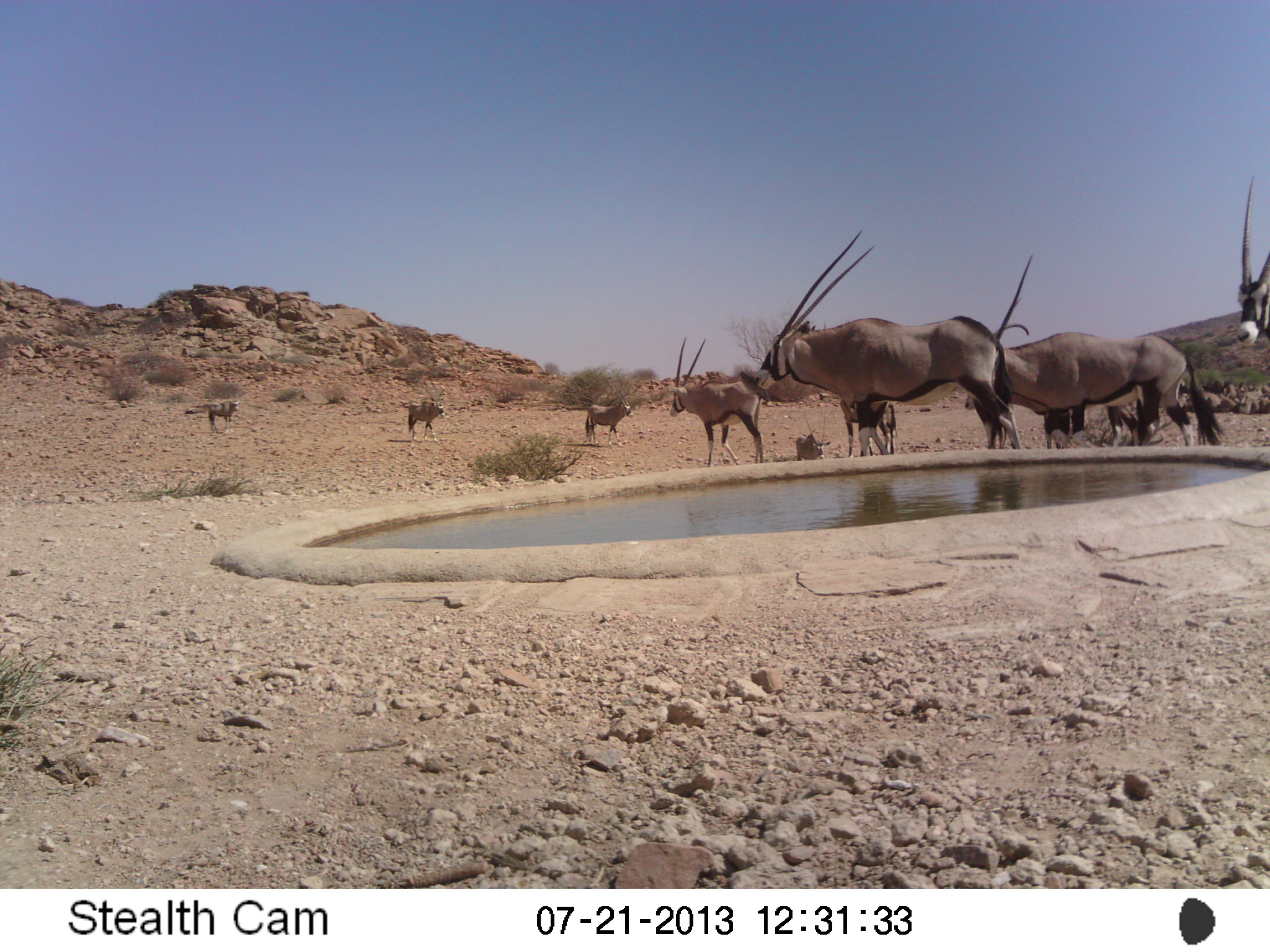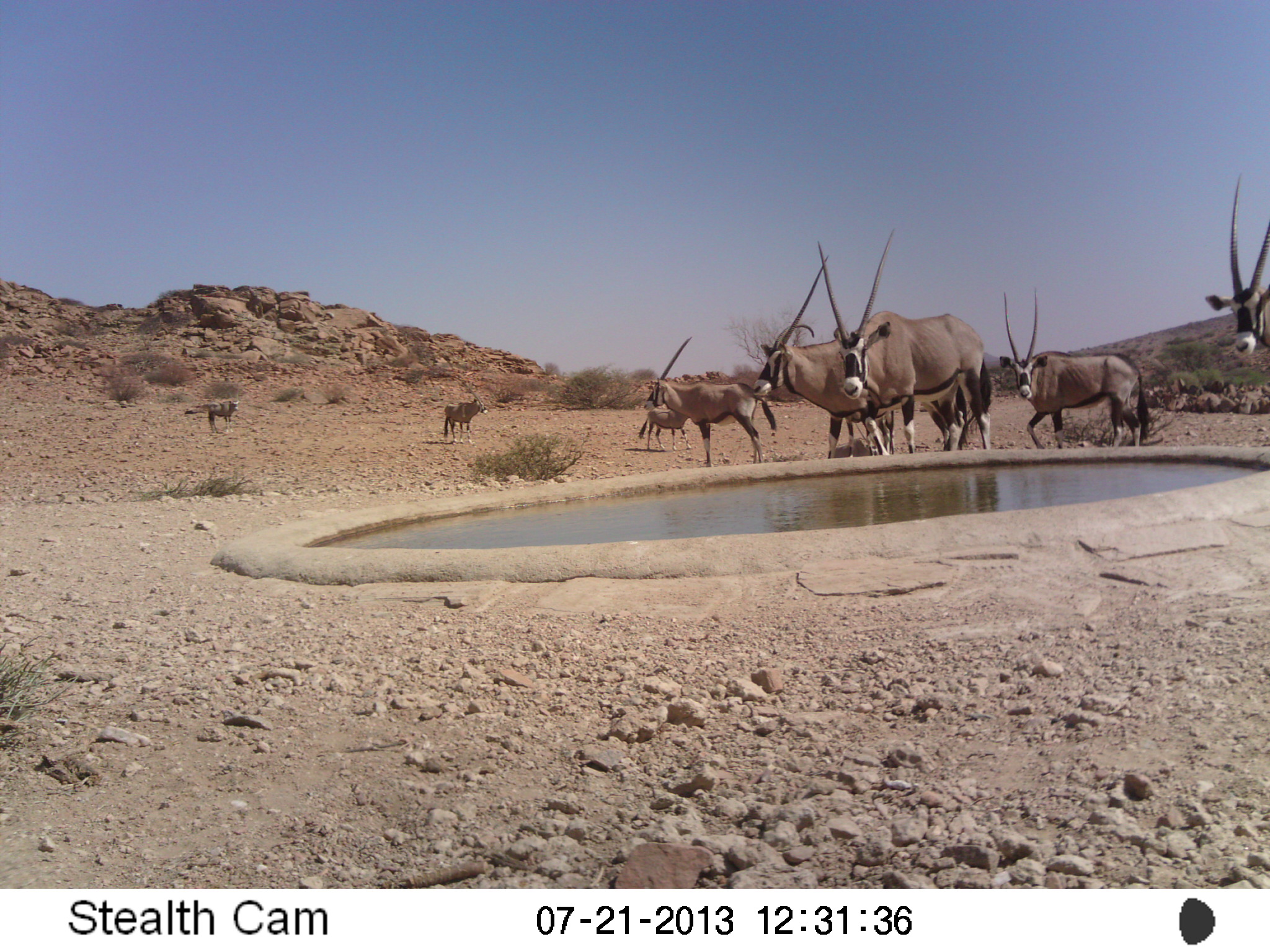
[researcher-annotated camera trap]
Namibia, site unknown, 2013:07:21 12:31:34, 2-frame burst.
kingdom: Animalia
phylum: Chordata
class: Mammalia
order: Artiodactyla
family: Bovidae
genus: Oryx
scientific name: Oryx gazella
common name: gemsbok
Oryx gazella (gemsbok).